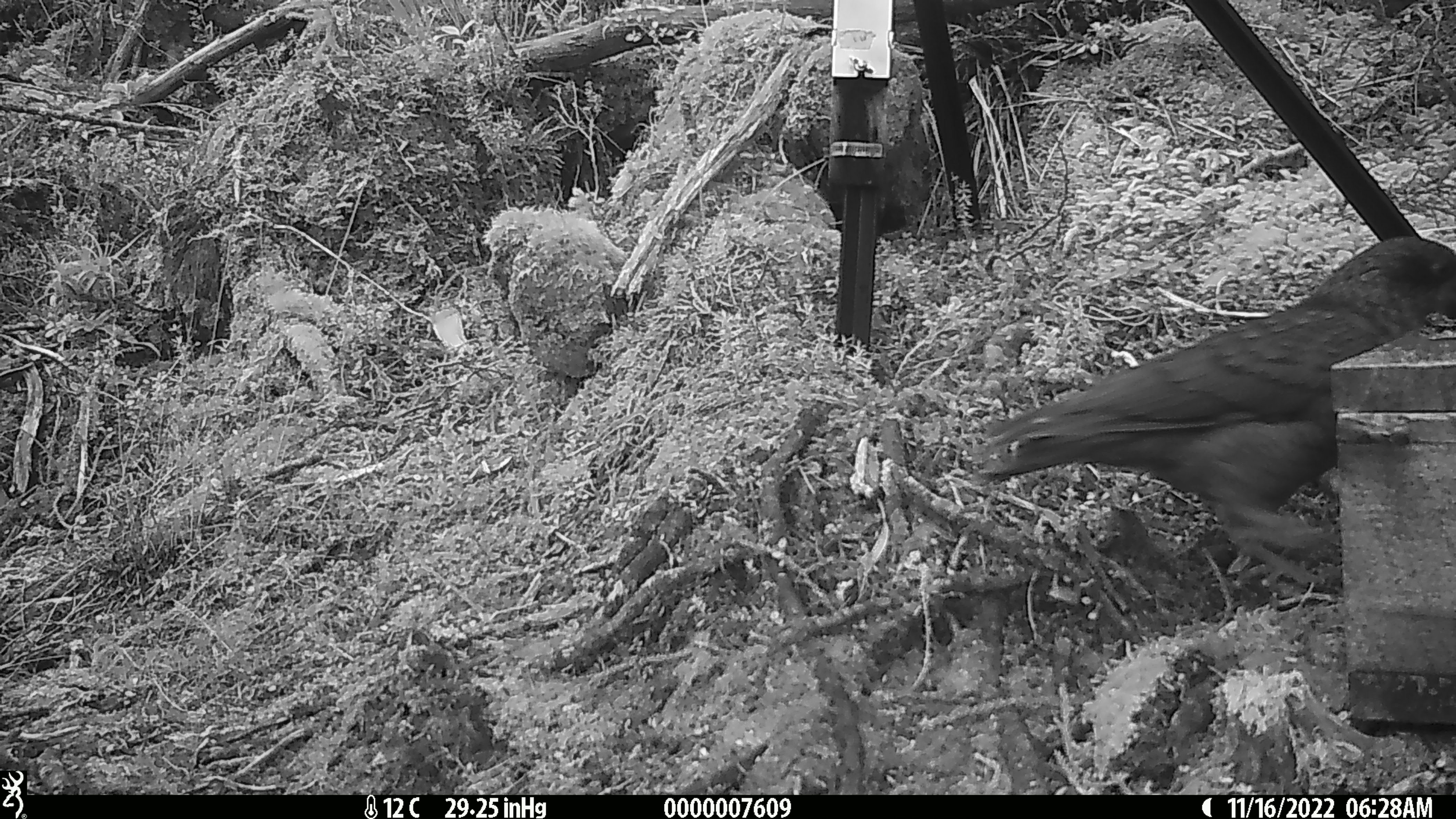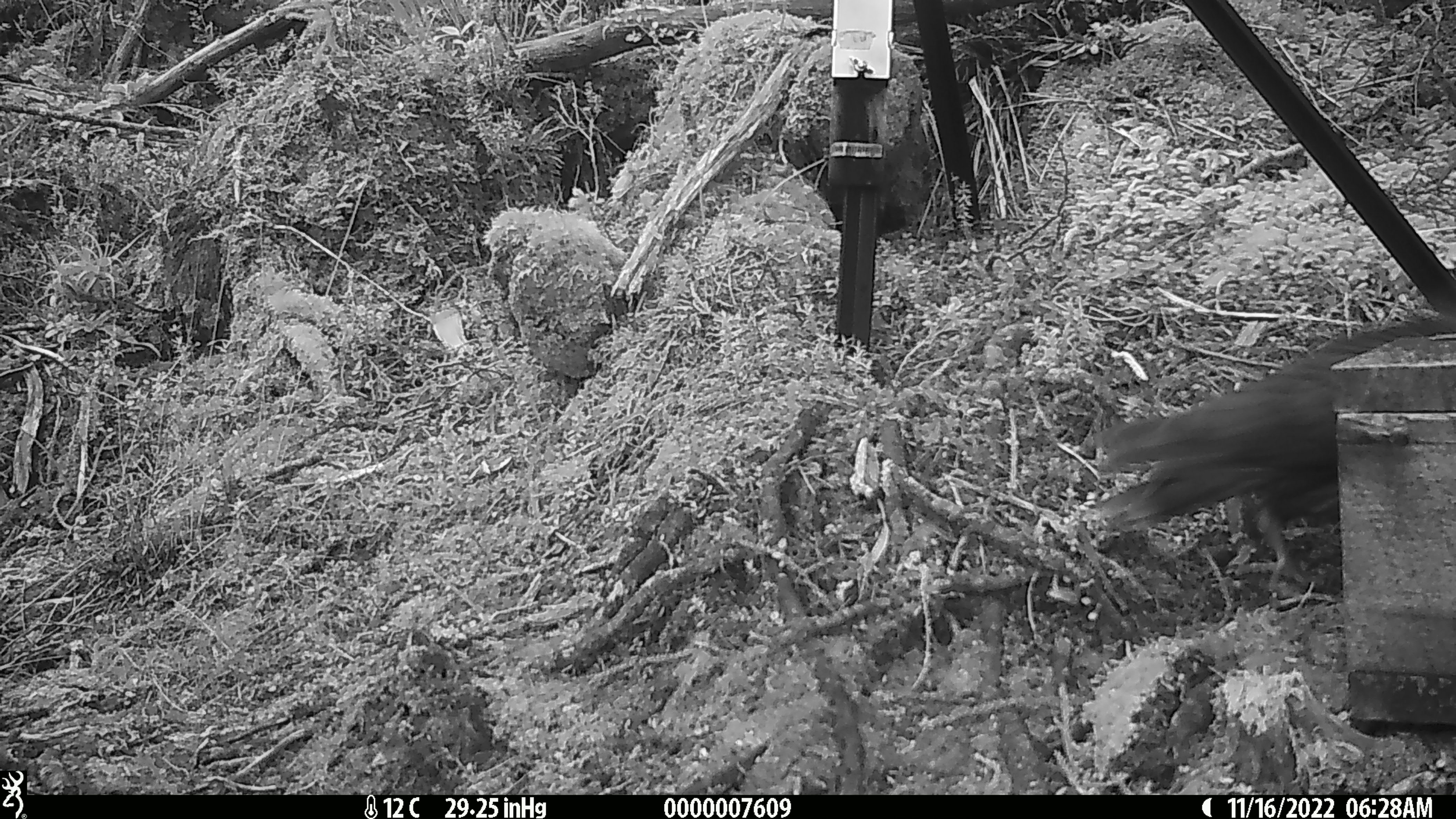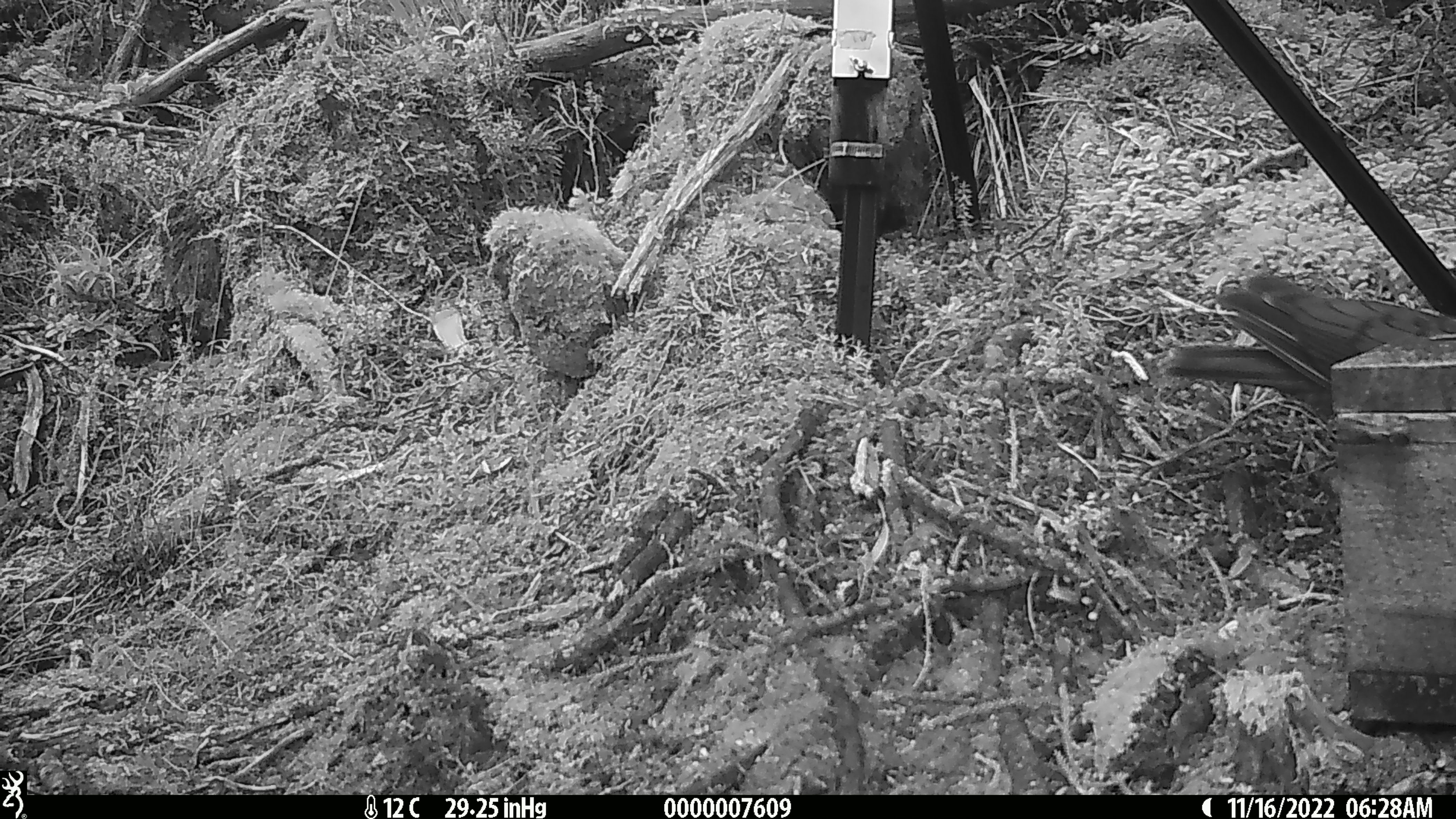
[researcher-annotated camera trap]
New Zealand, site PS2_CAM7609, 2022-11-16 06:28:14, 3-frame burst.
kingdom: Animalia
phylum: Chordata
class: Aves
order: Psittaciformes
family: Strigopidae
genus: Nestor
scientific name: Nestor notabilis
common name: kea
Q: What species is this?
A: Kea (Nestor notabilis).